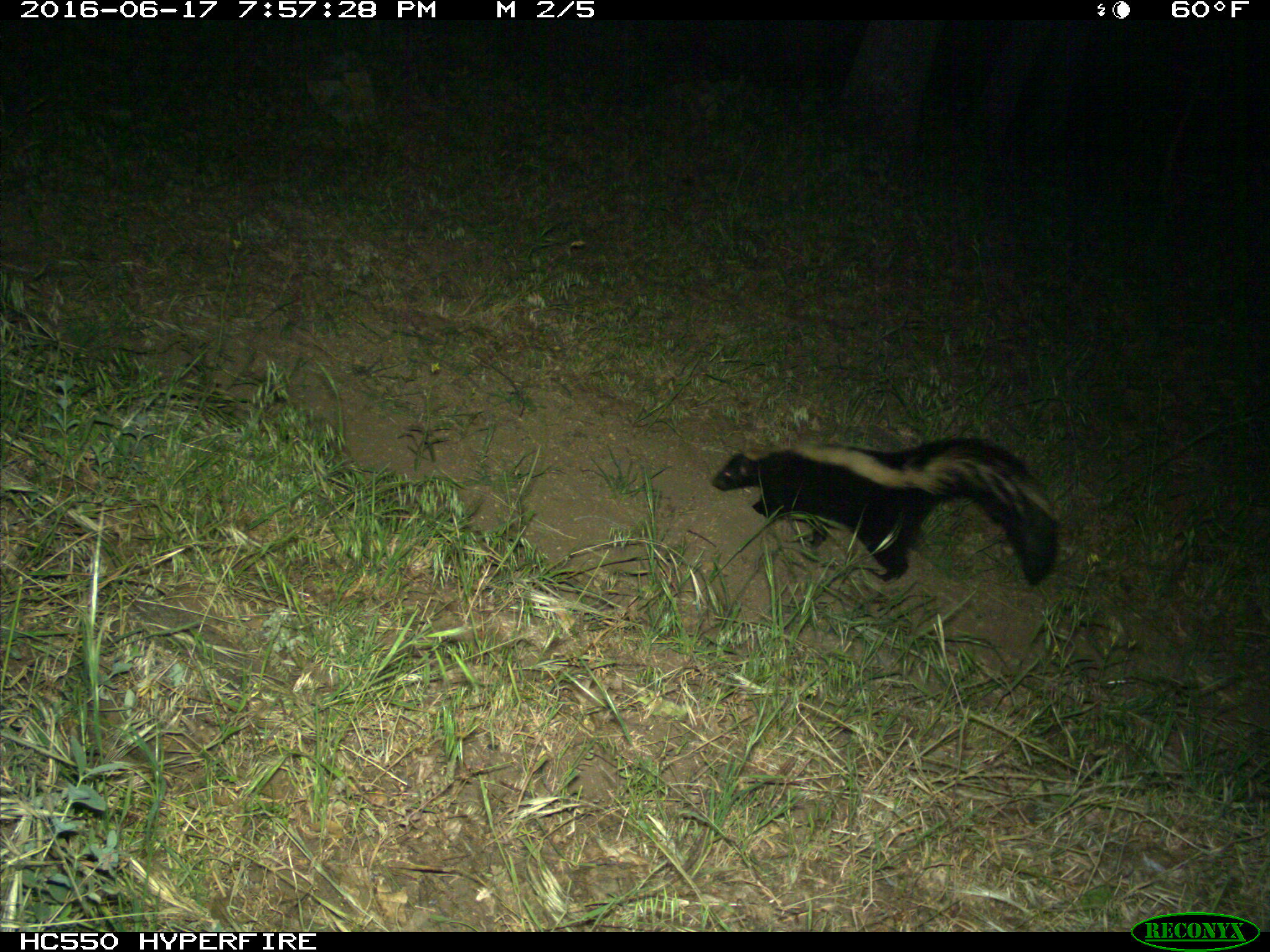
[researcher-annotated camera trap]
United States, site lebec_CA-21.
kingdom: Animalia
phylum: Chordata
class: Mammalia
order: Carnivora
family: Mephitidae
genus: Mephitis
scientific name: Mephitis mephitis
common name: striped skunk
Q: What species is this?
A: Mephitis mephitis (striped skunk).